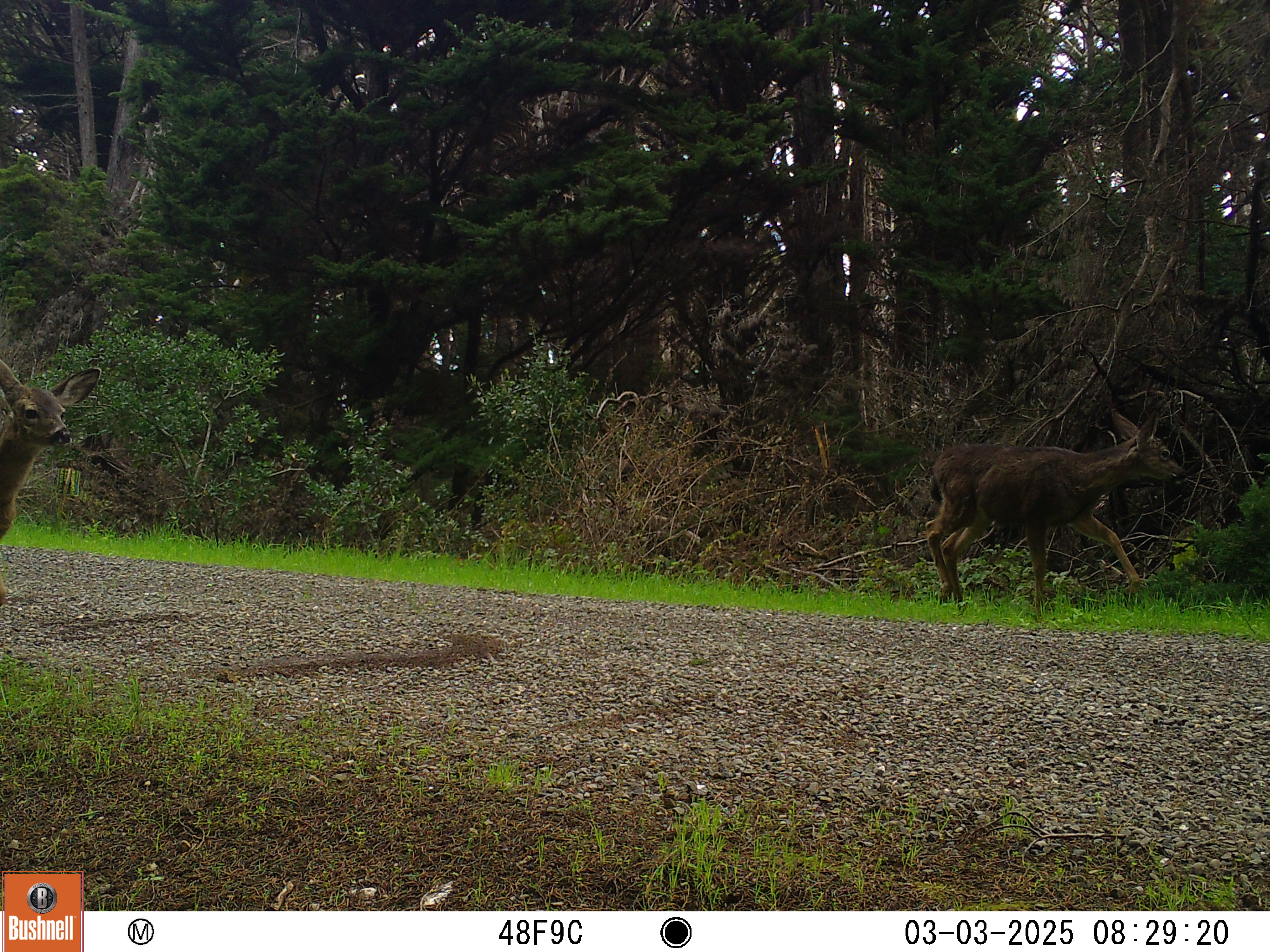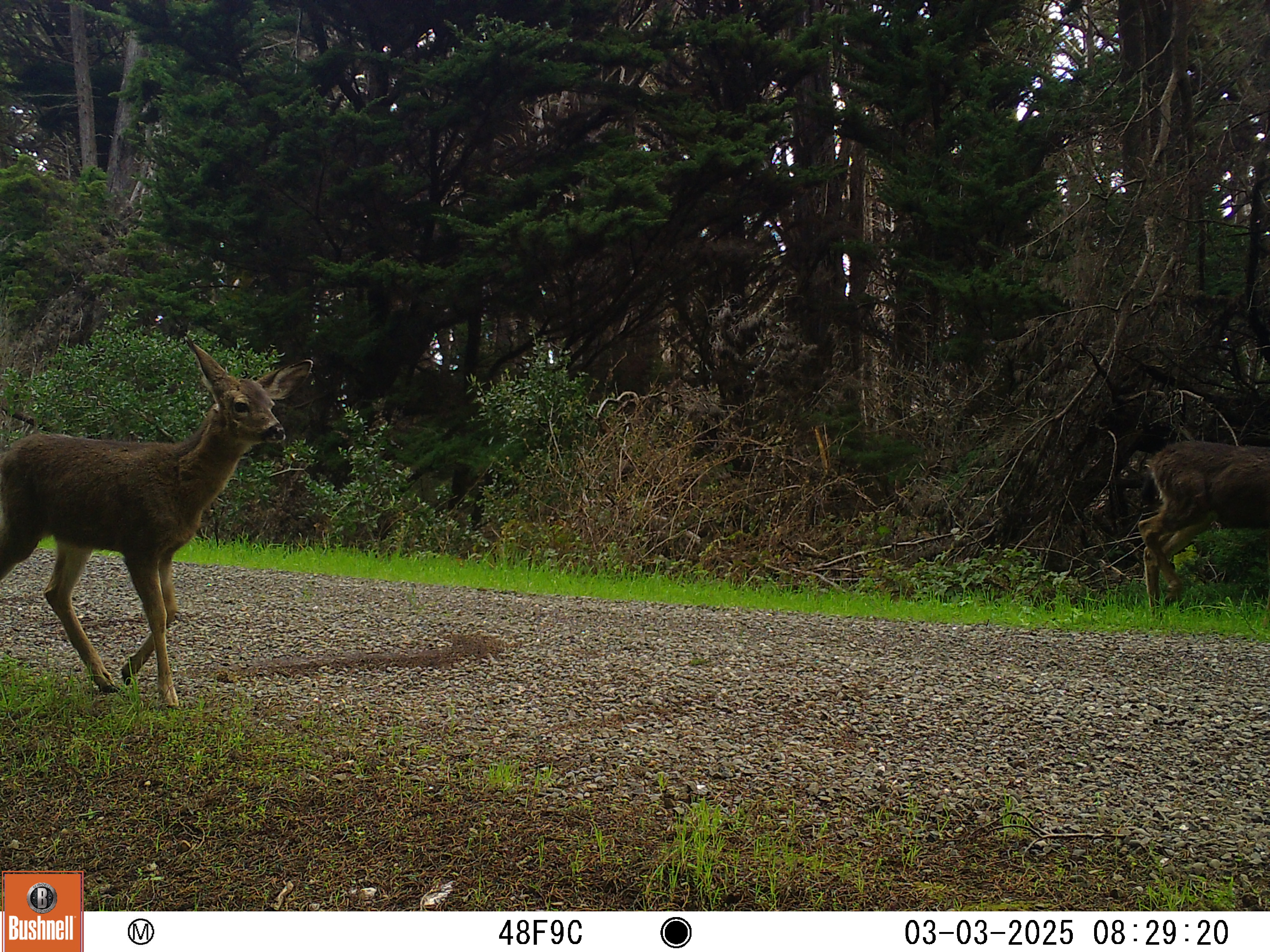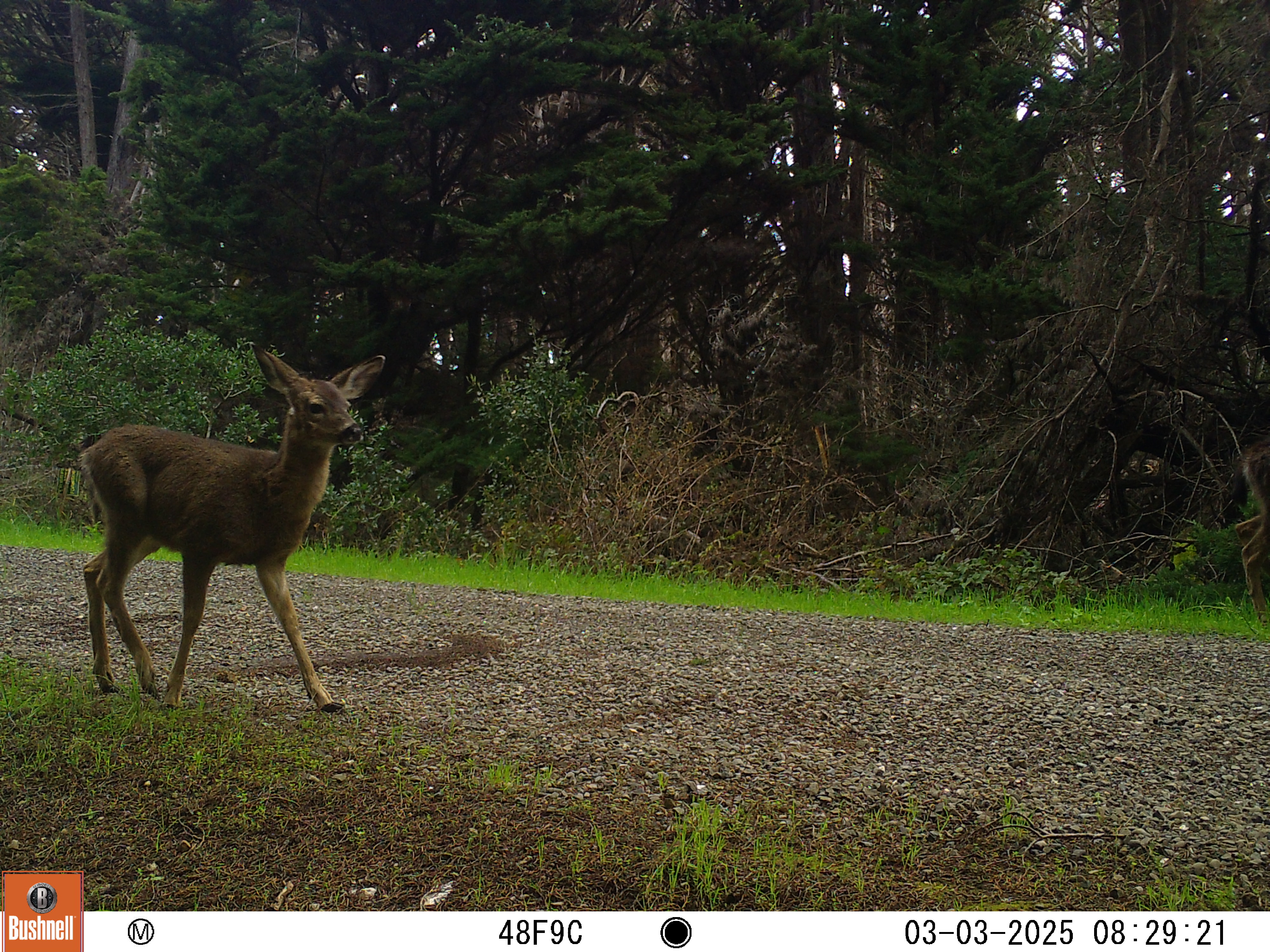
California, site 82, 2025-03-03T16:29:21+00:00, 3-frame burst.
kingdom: Animalia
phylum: Chordata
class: Mammalia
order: Artiodactyla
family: Cervidae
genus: Odocoileus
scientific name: Odocoileus hemionus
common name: mule deer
Mule deer (Odocoileus hemionus).